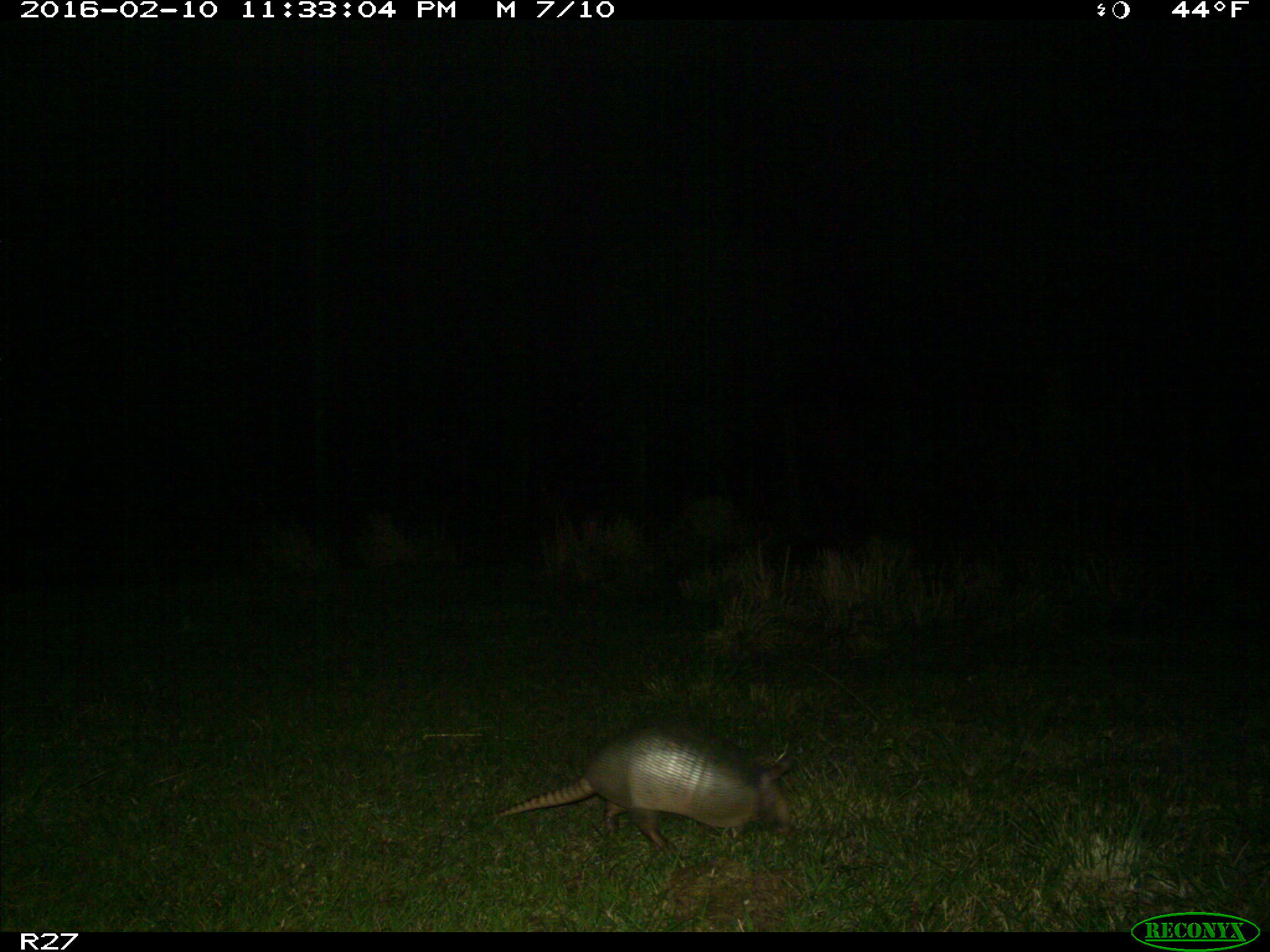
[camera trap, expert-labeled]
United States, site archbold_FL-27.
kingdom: Animalia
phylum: Chordata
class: Mammalia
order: Cingulata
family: Dasypodidae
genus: Dasypus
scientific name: Dasypus novemcinctus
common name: nine-banded armadillo